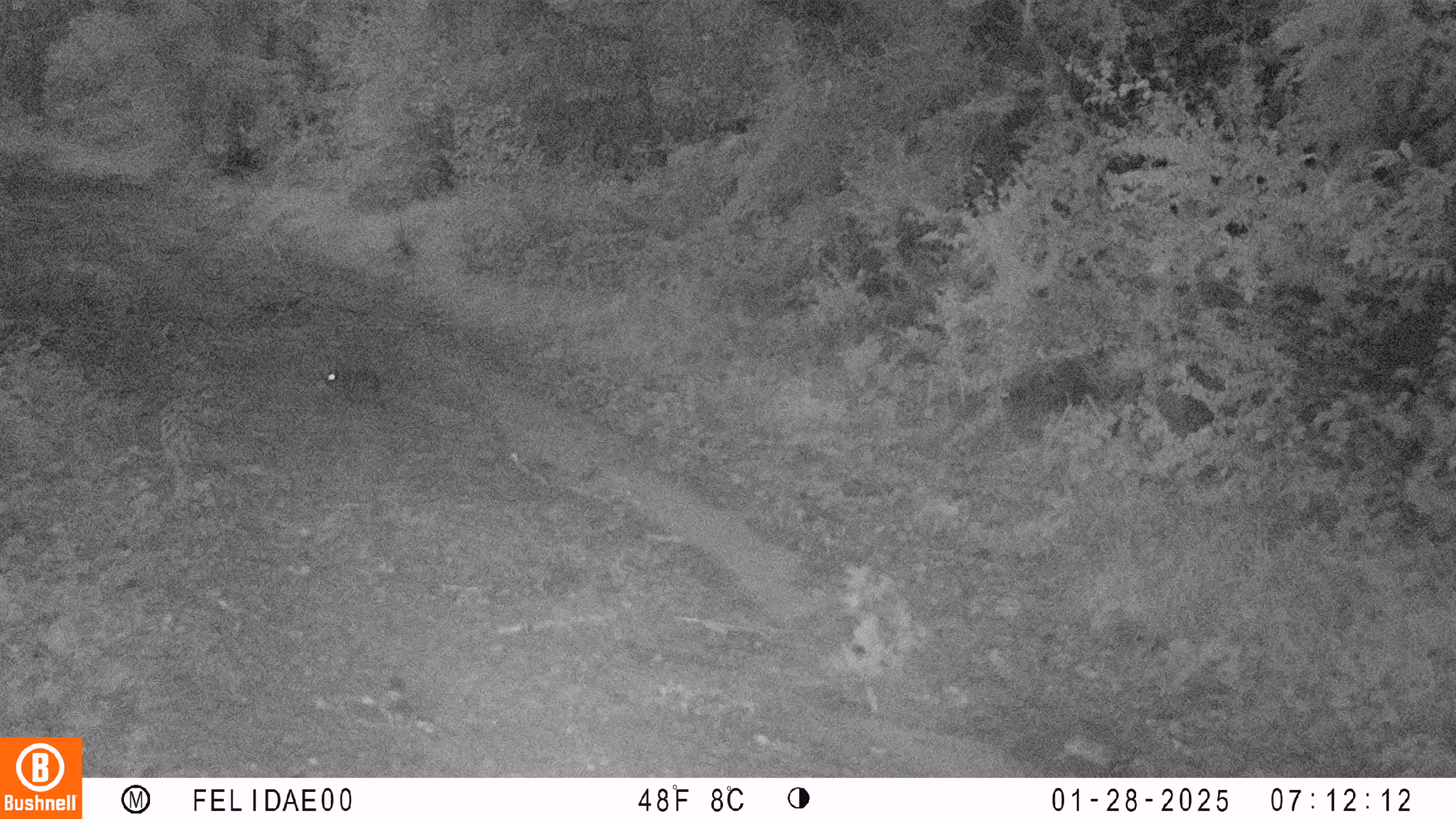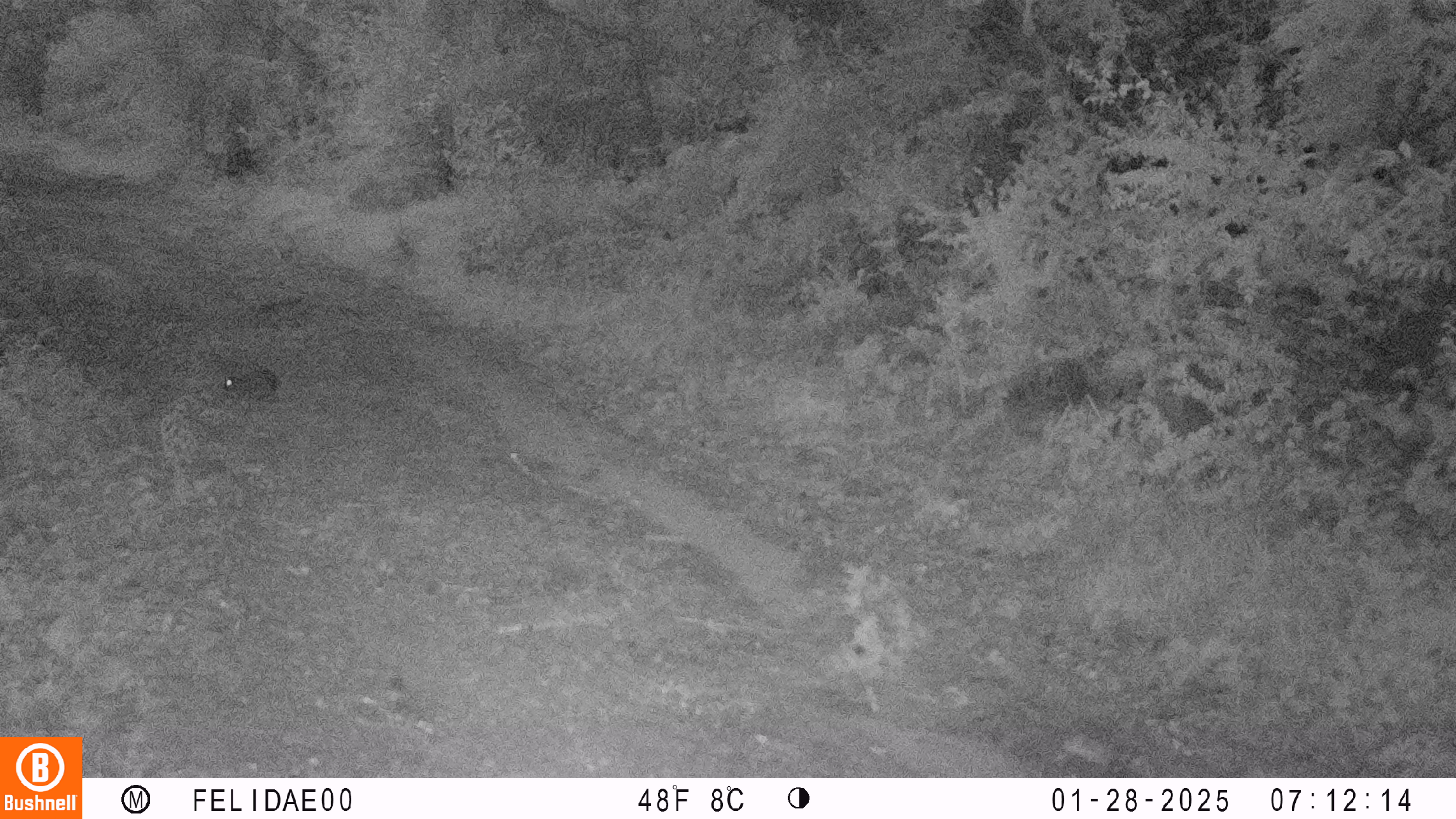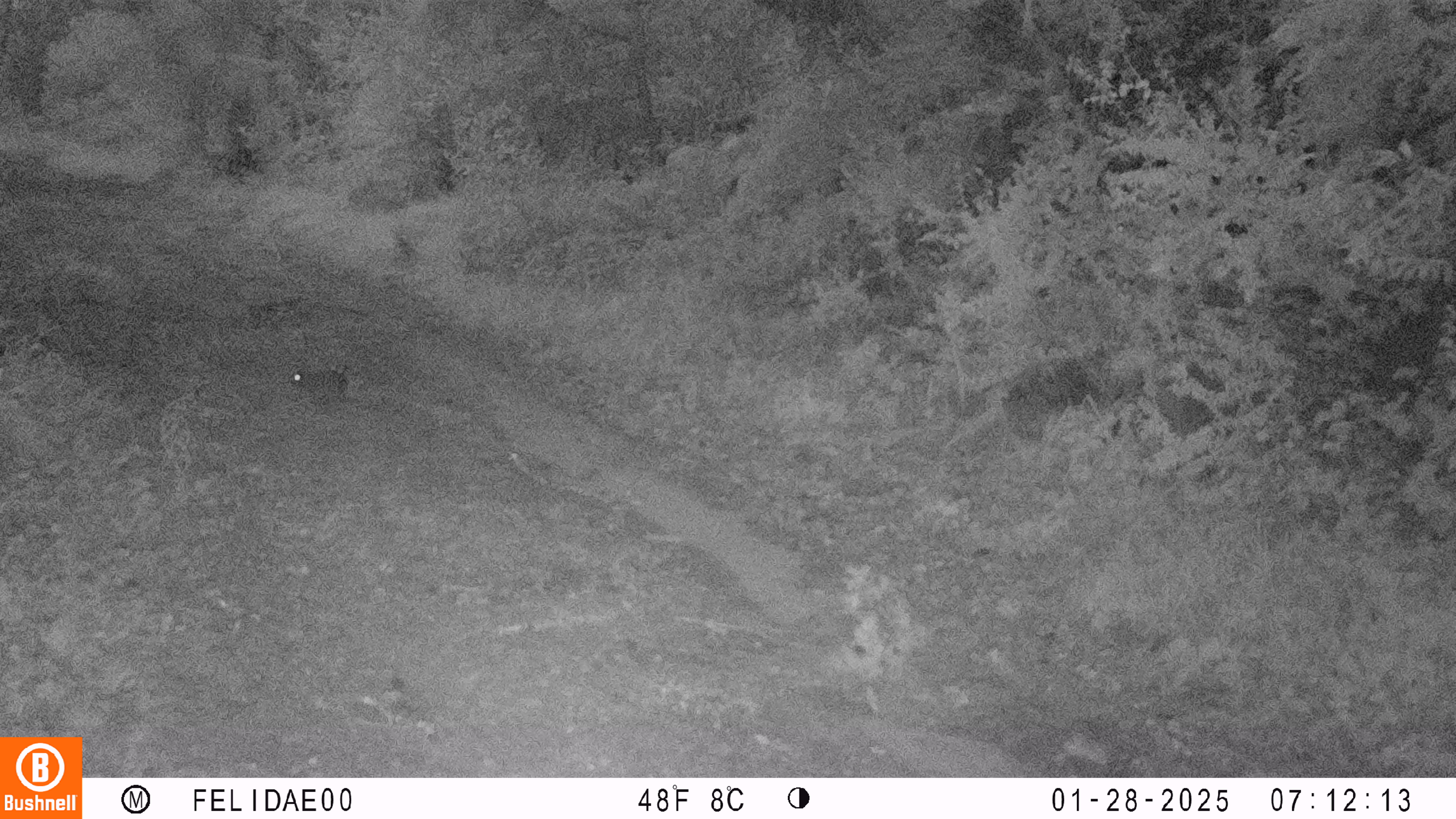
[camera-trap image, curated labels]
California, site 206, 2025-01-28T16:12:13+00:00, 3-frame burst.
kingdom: Animalia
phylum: Chordata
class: Mammalia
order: Lagomorpha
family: Leporidae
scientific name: Leporidae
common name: rabbit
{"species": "rabbit (Leporidae)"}